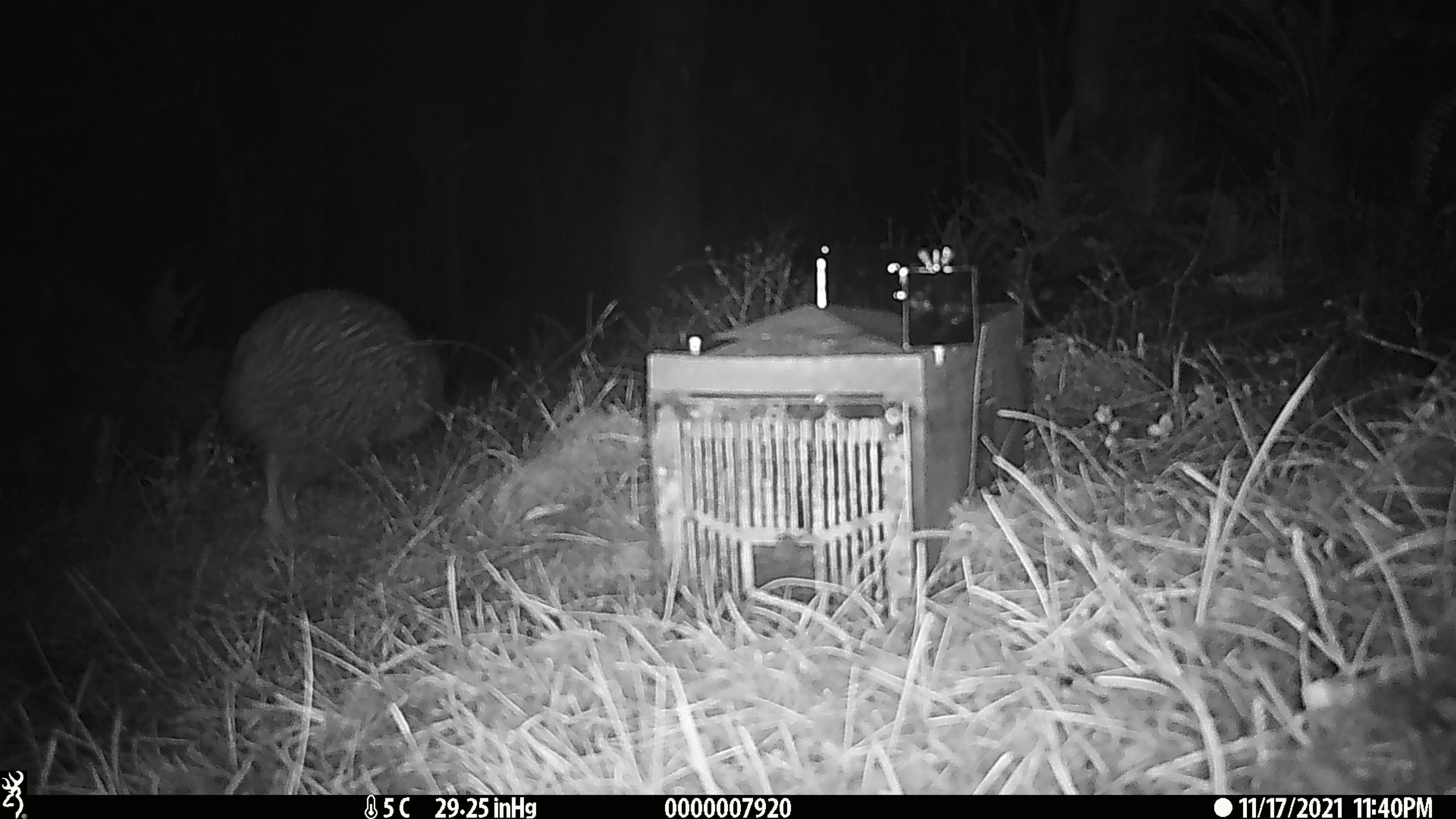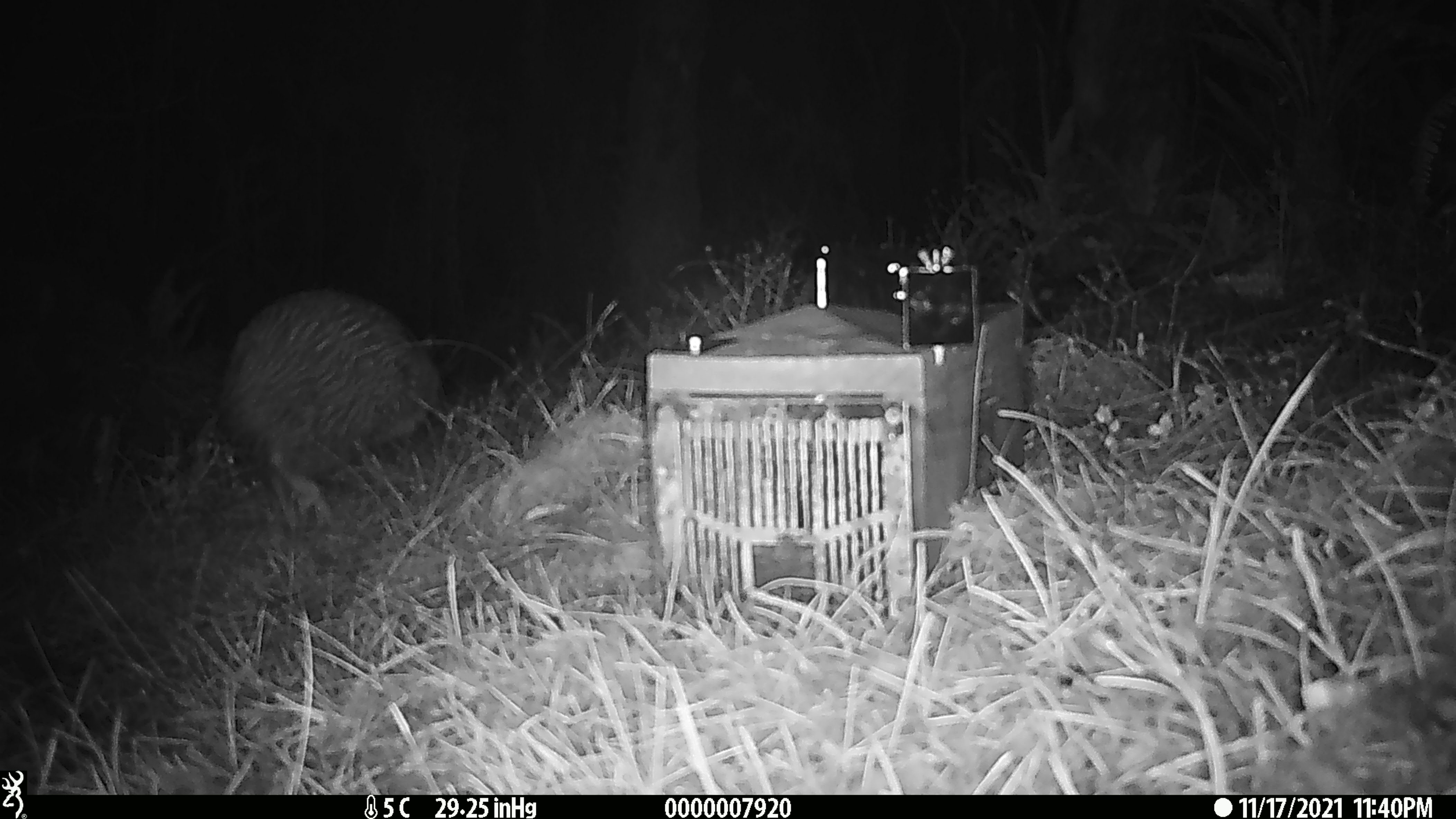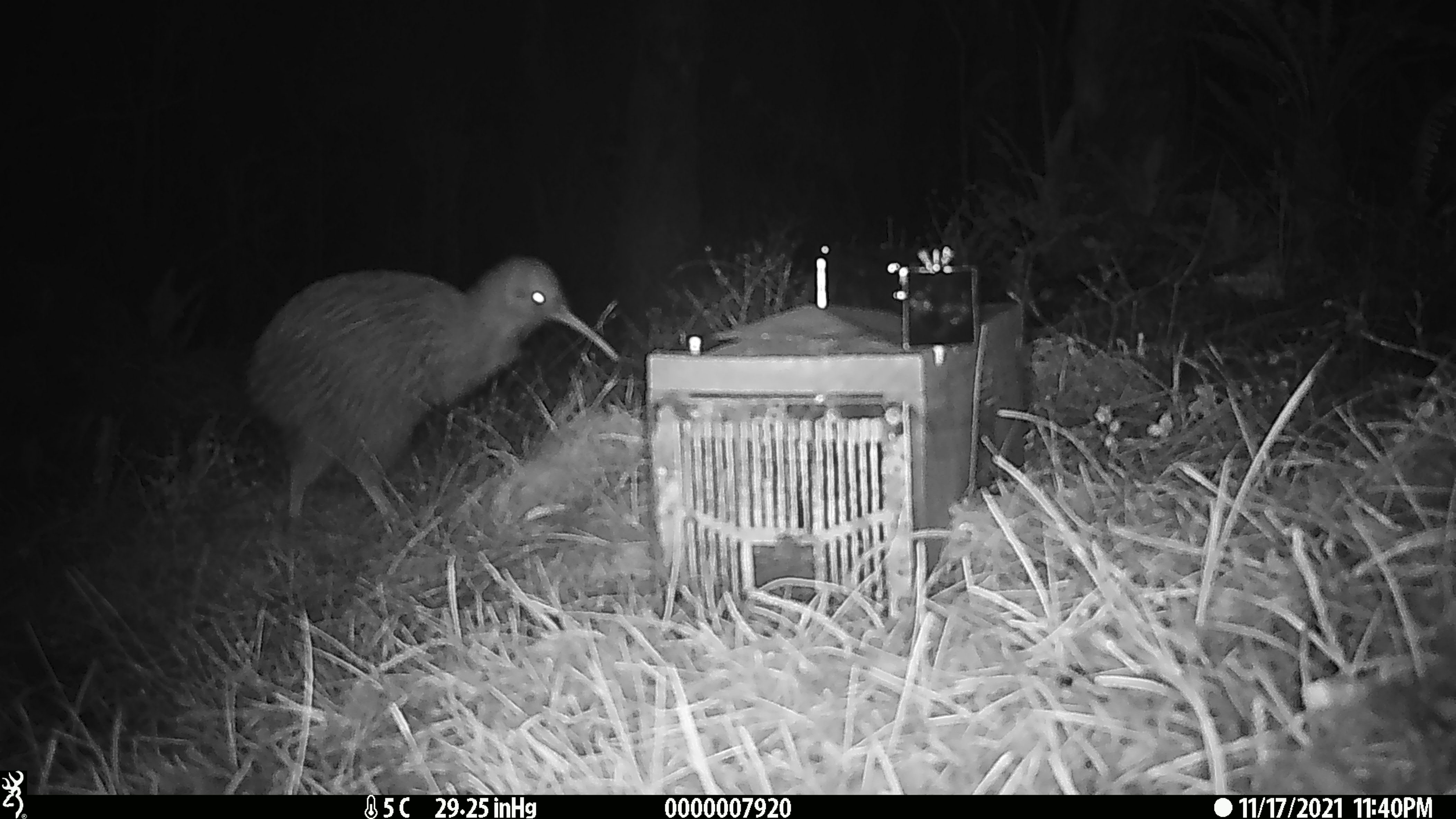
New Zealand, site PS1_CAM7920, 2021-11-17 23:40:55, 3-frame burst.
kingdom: Animalia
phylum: Chordata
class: Aves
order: Apterygiformes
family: Apterygidae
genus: Apteryx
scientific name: Apteryx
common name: kiwi